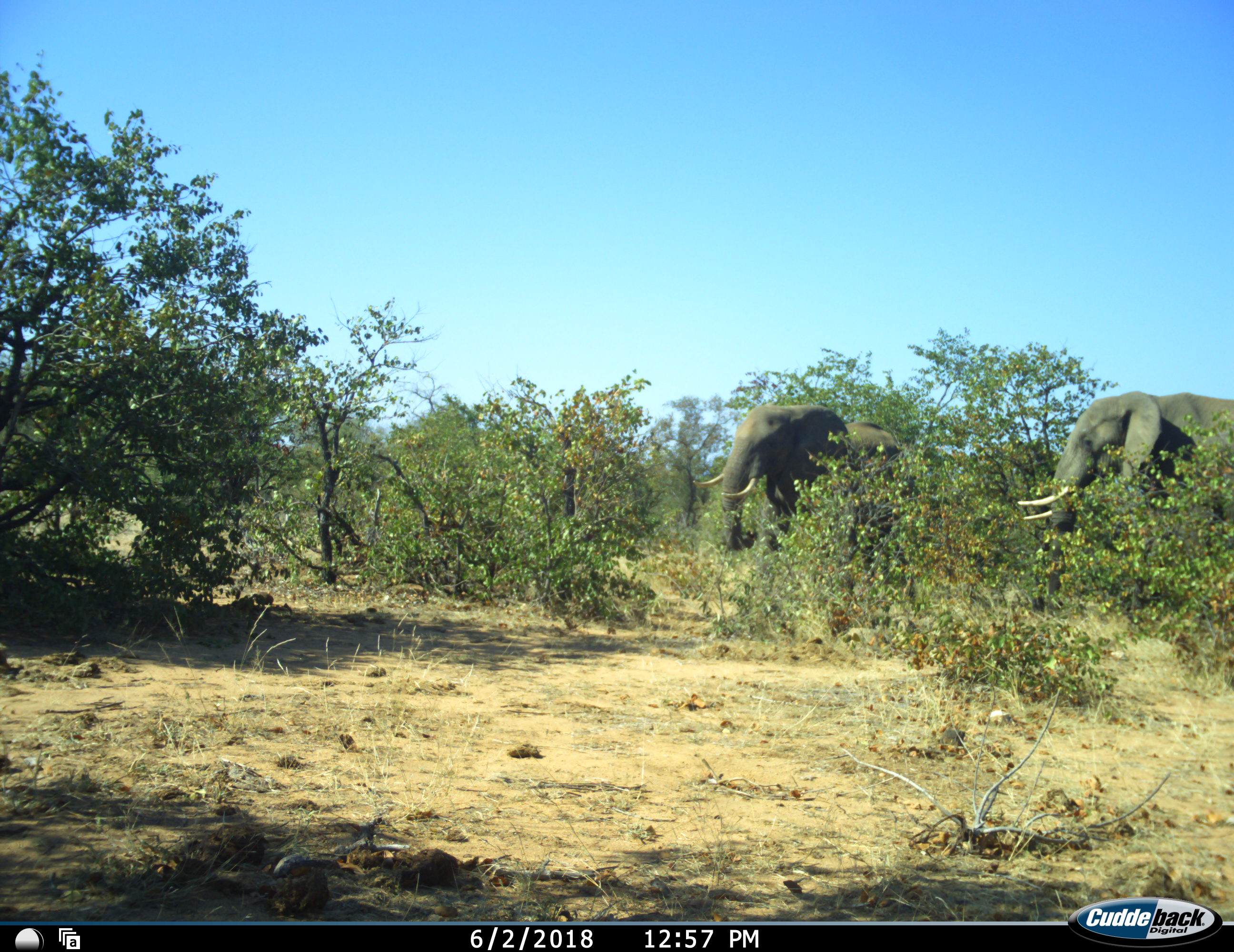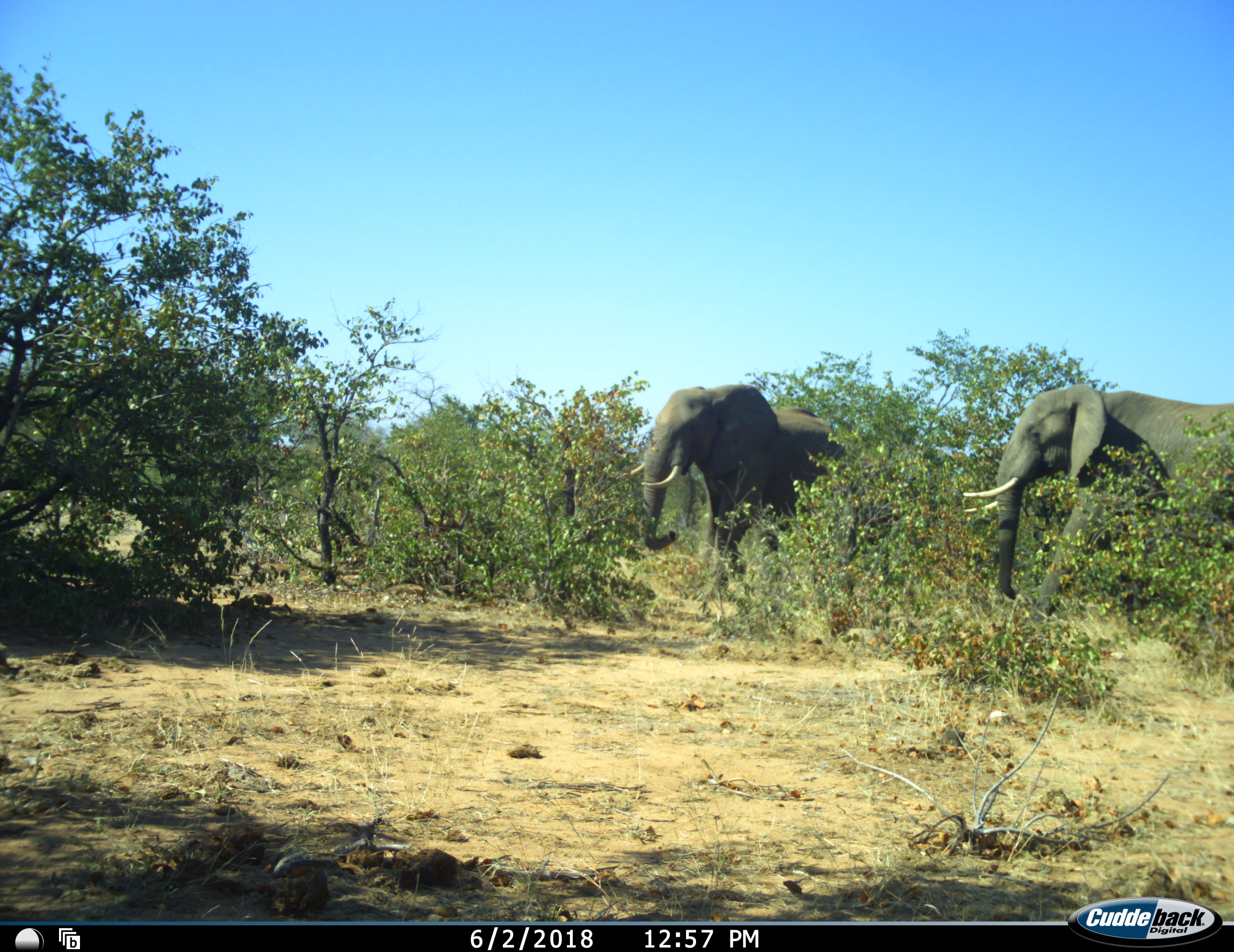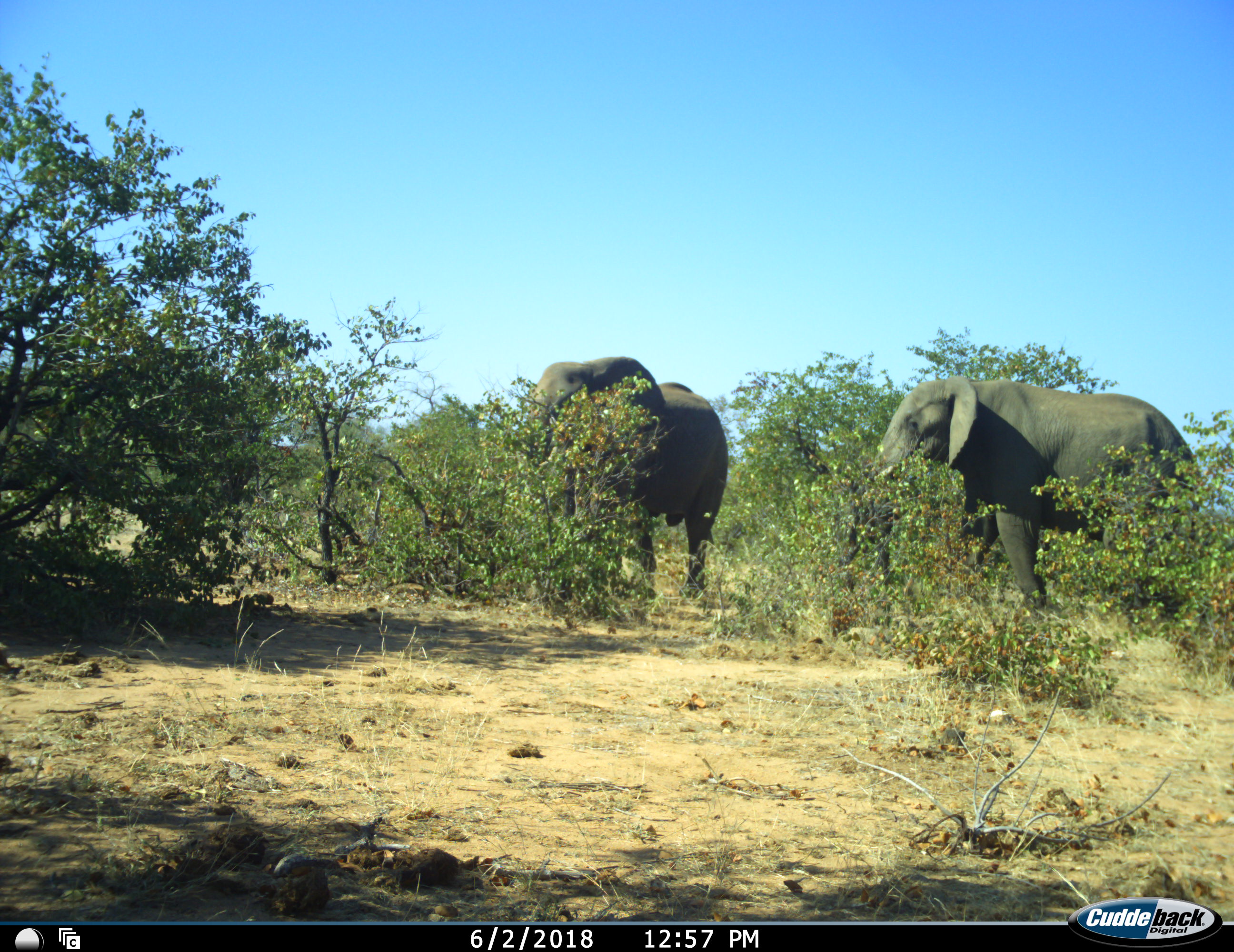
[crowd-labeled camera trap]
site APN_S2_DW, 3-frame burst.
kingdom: Animalia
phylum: Chordata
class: Mammalia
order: Proboscidea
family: Elephantidae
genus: Loxodonta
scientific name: Loxodonta africana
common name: african bush elephant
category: elephant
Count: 2.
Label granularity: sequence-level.